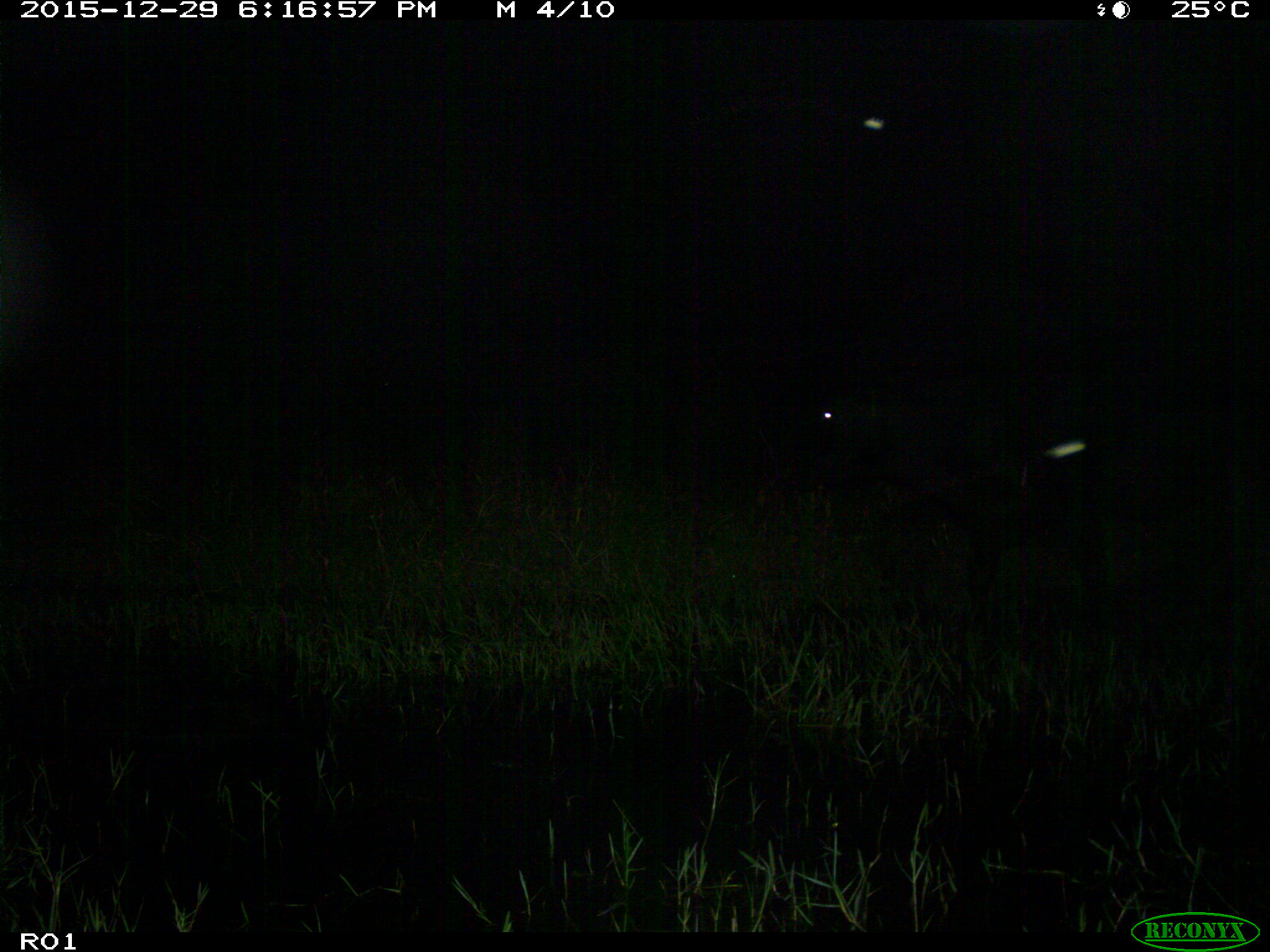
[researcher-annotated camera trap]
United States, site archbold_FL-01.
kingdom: Animalia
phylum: Chordata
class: Mammalia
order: Artiodactyla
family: Bovidae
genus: Bos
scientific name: Bos taurus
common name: domestic cow